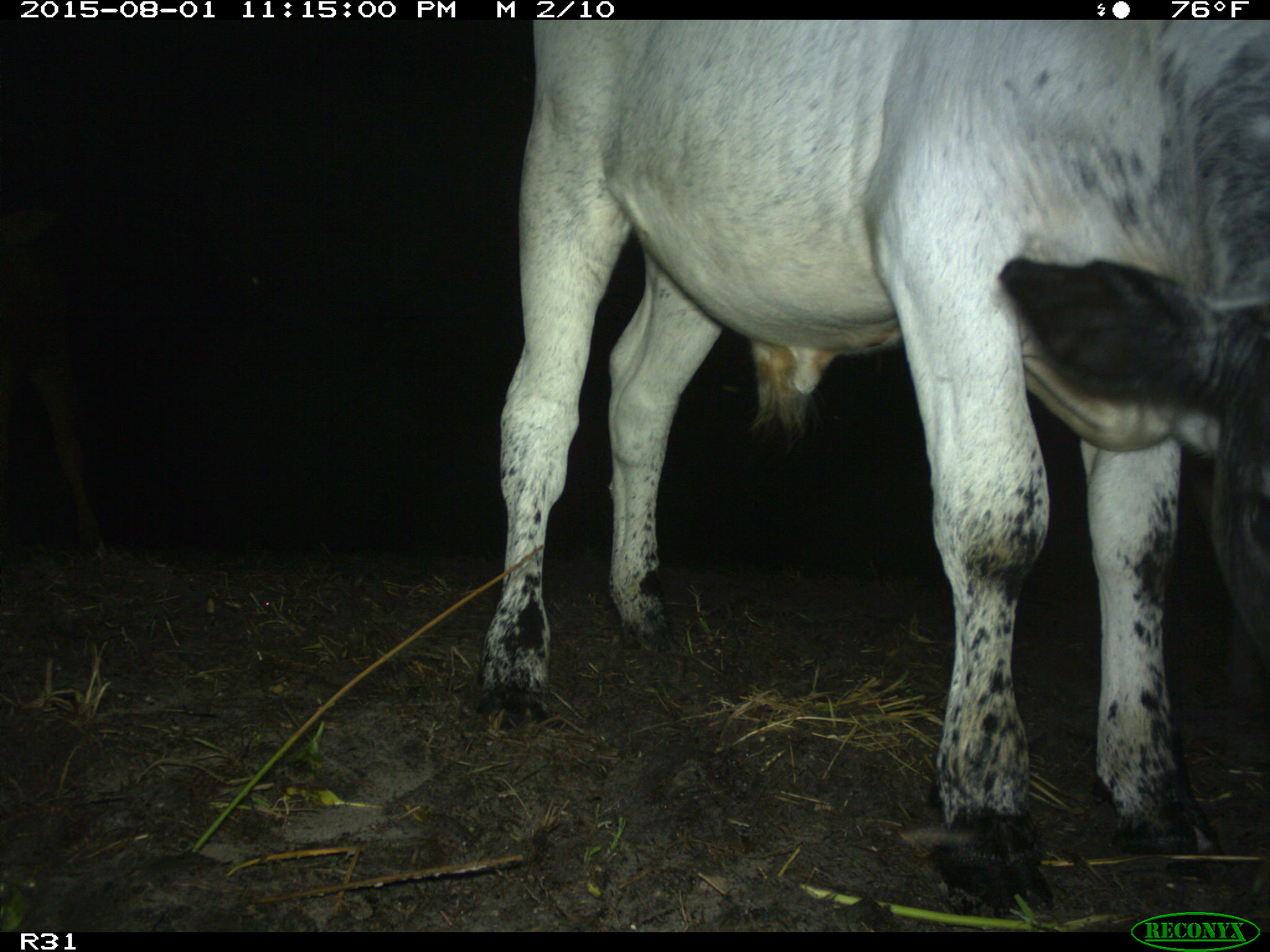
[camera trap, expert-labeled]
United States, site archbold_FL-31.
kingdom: Animalia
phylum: Chordata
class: Mammalia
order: Artiodactyla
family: Bovidae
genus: Bos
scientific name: Bos taurus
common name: domestic cow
Bos taurus (domestic cow).